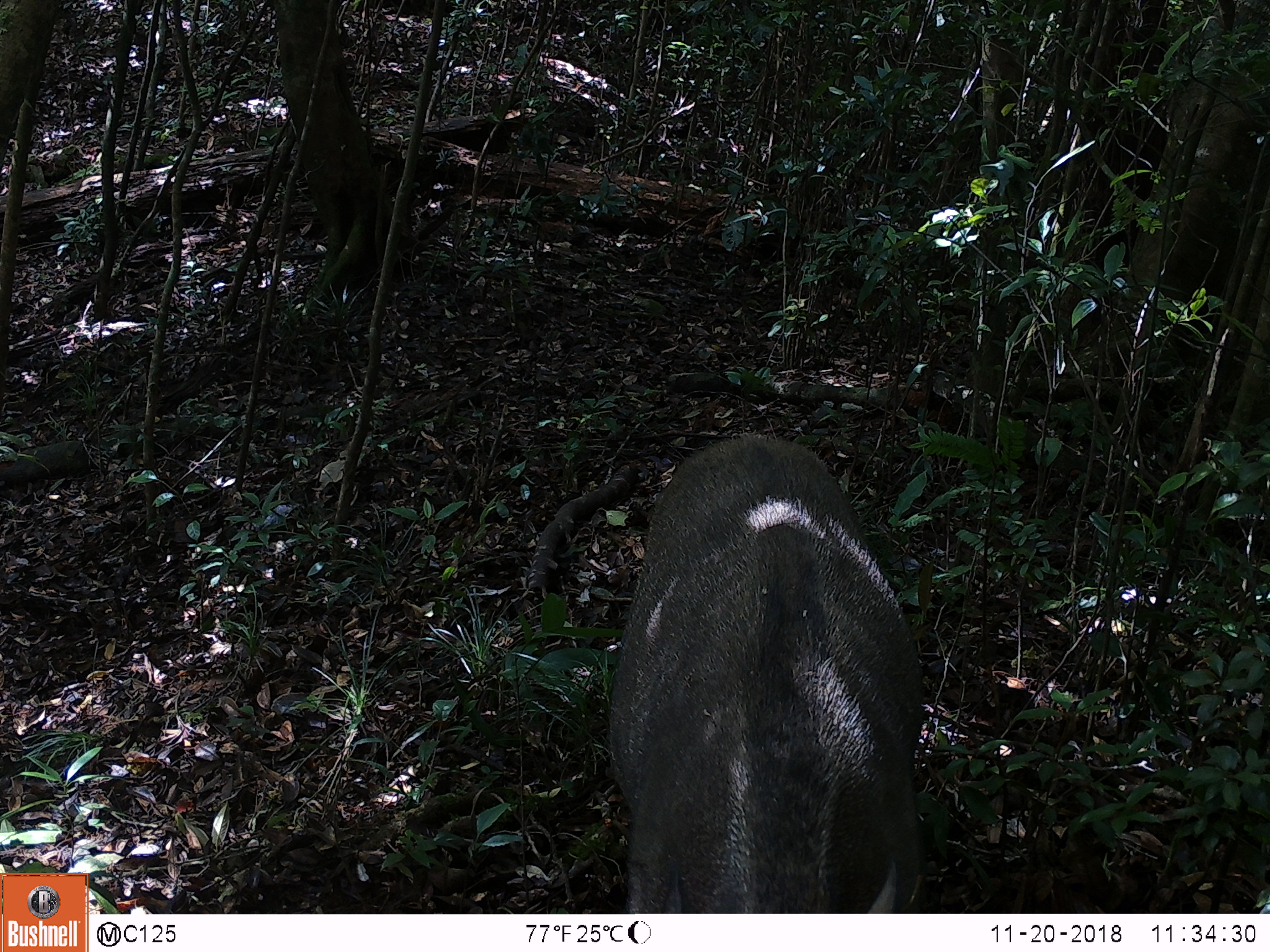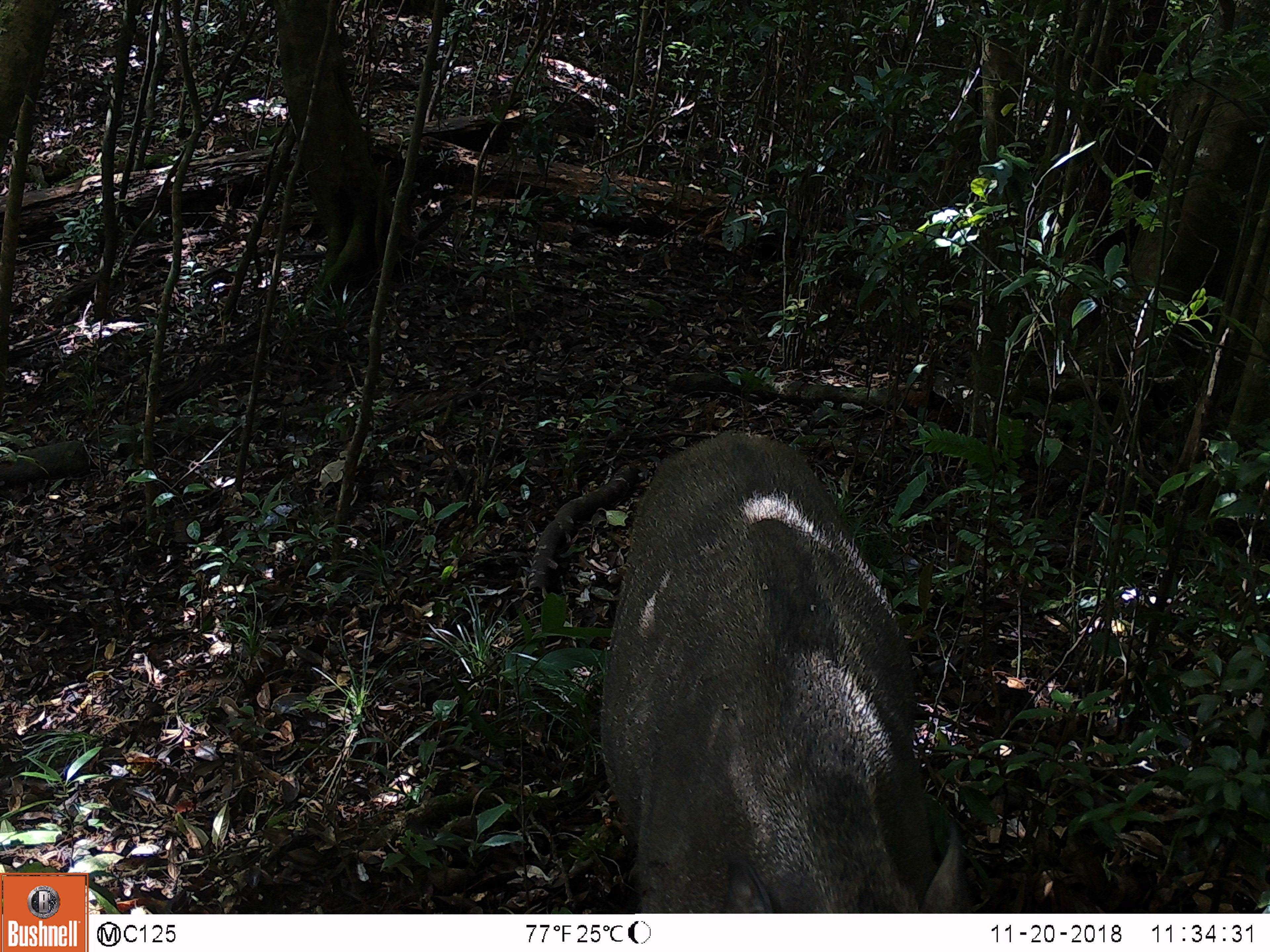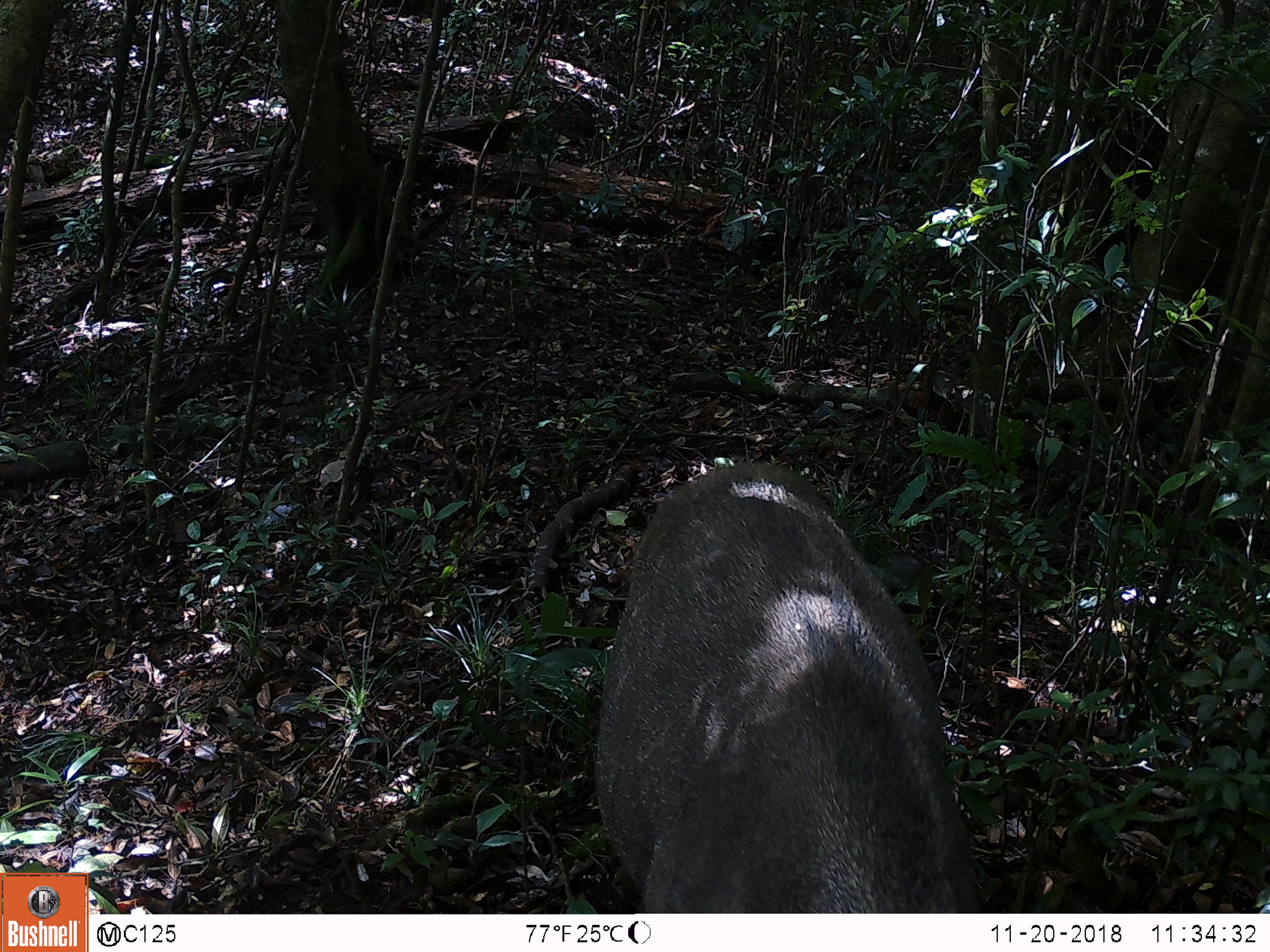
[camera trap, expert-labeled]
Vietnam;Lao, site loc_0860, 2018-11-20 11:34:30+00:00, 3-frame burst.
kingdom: Animalia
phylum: Chordata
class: Mammalia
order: Artiodactyla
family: Suidae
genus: Sus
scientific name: Sus scrofa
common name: eurasian wild pig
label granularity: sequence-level